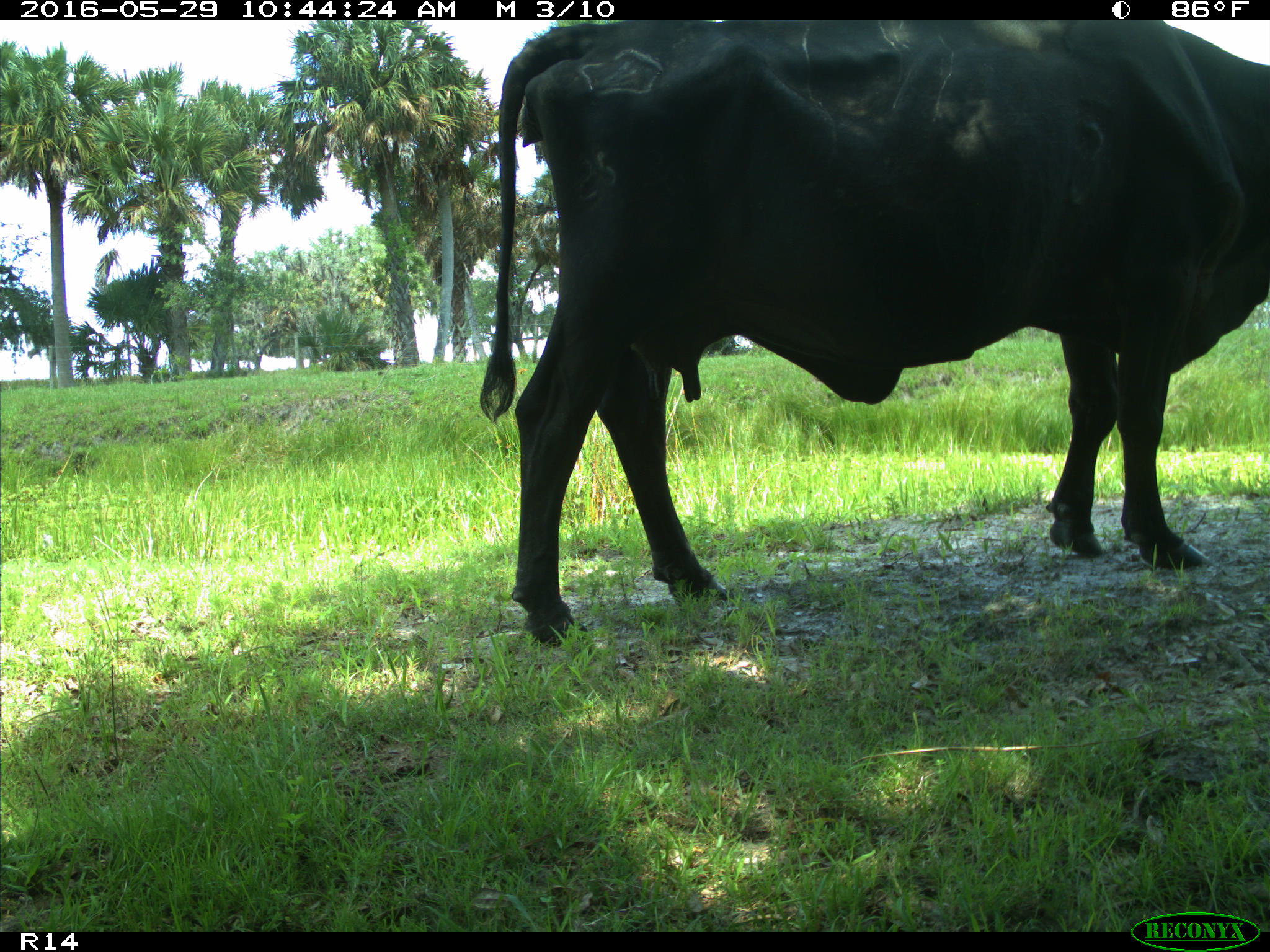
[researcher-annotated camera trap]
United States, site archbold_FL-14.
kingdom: Animalia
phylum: Chordata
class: Mammalia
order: Artiodactyla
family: Bovidae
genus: Bos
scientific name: Bos taurus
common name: domestic cow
Bos taurus (domestic cow).